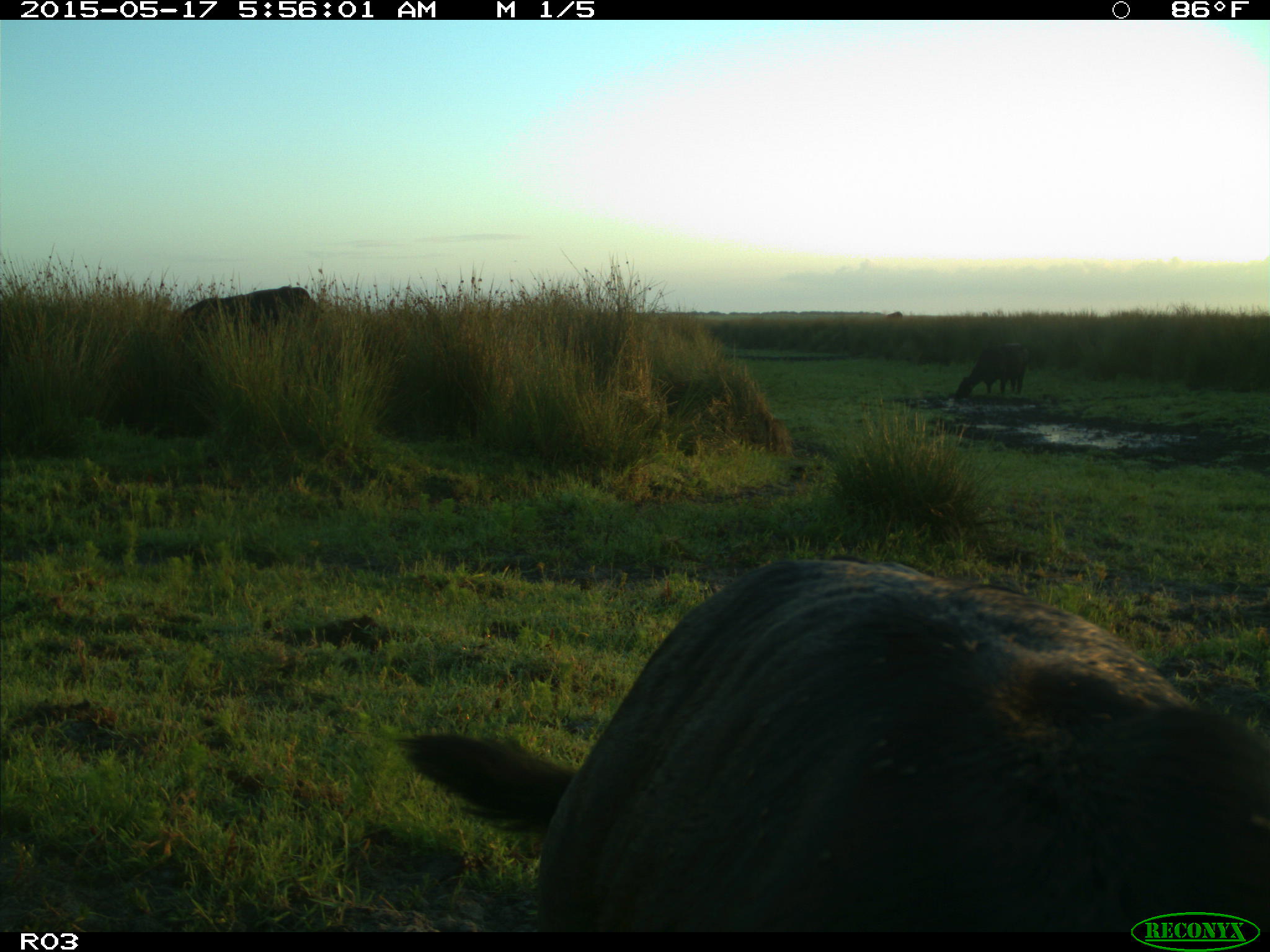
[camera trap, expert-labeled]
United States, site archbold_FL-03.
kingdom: Animalia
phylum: Chordata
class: Mammalia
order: Artiodactyla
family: Bovidae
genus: Bos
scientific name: Bos taurus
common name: domestic cow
Bos taurus (domestic cow).